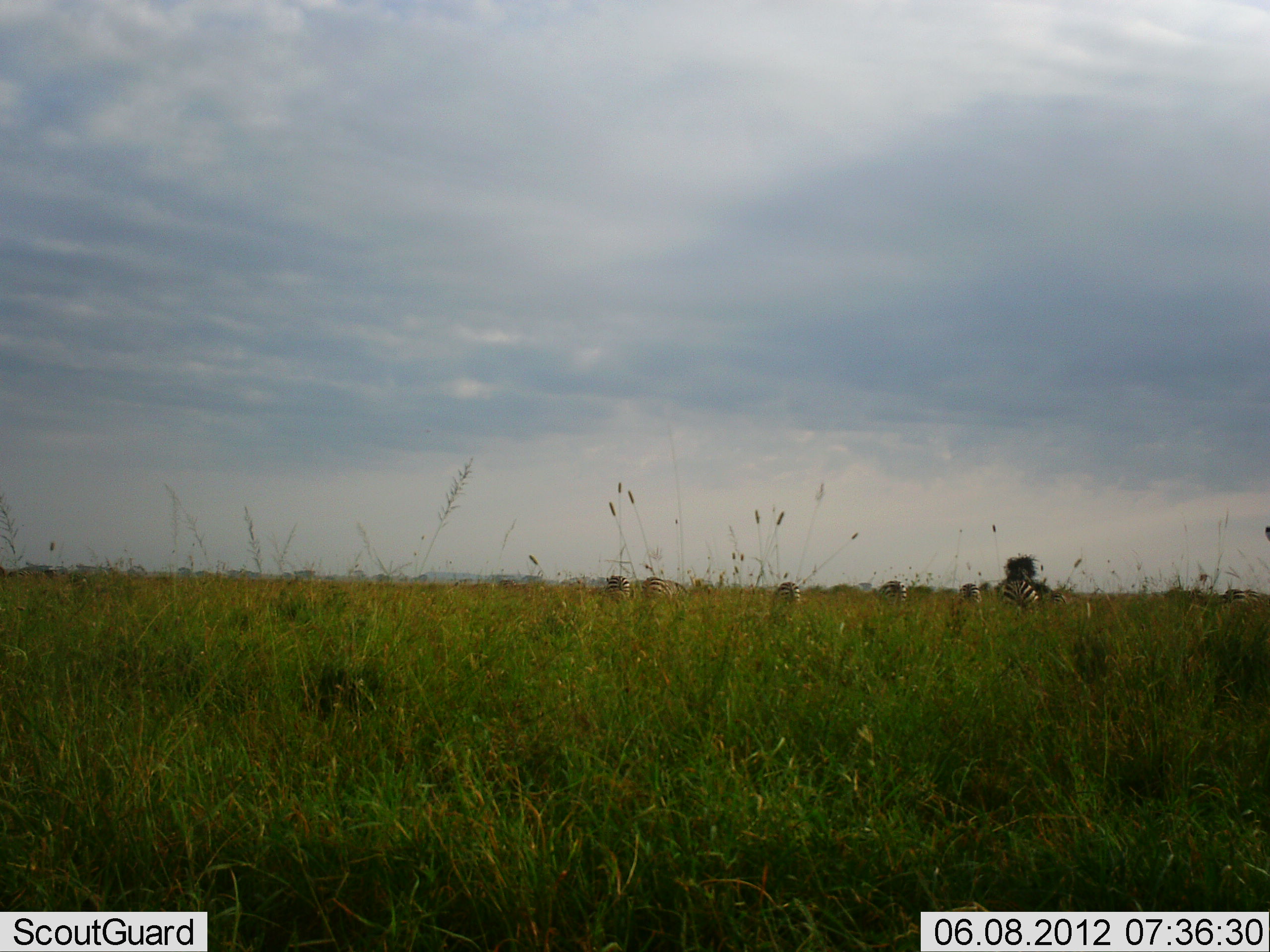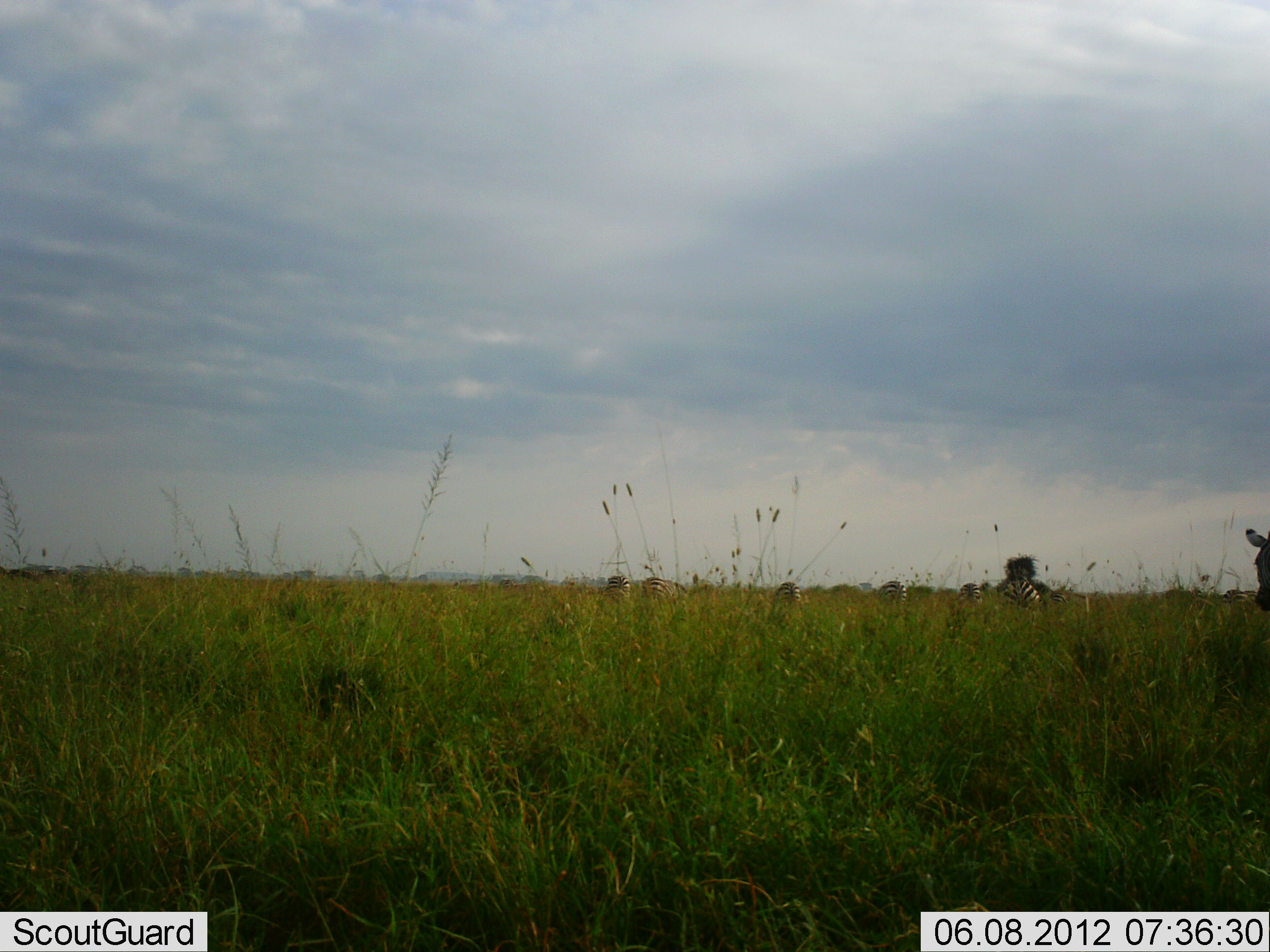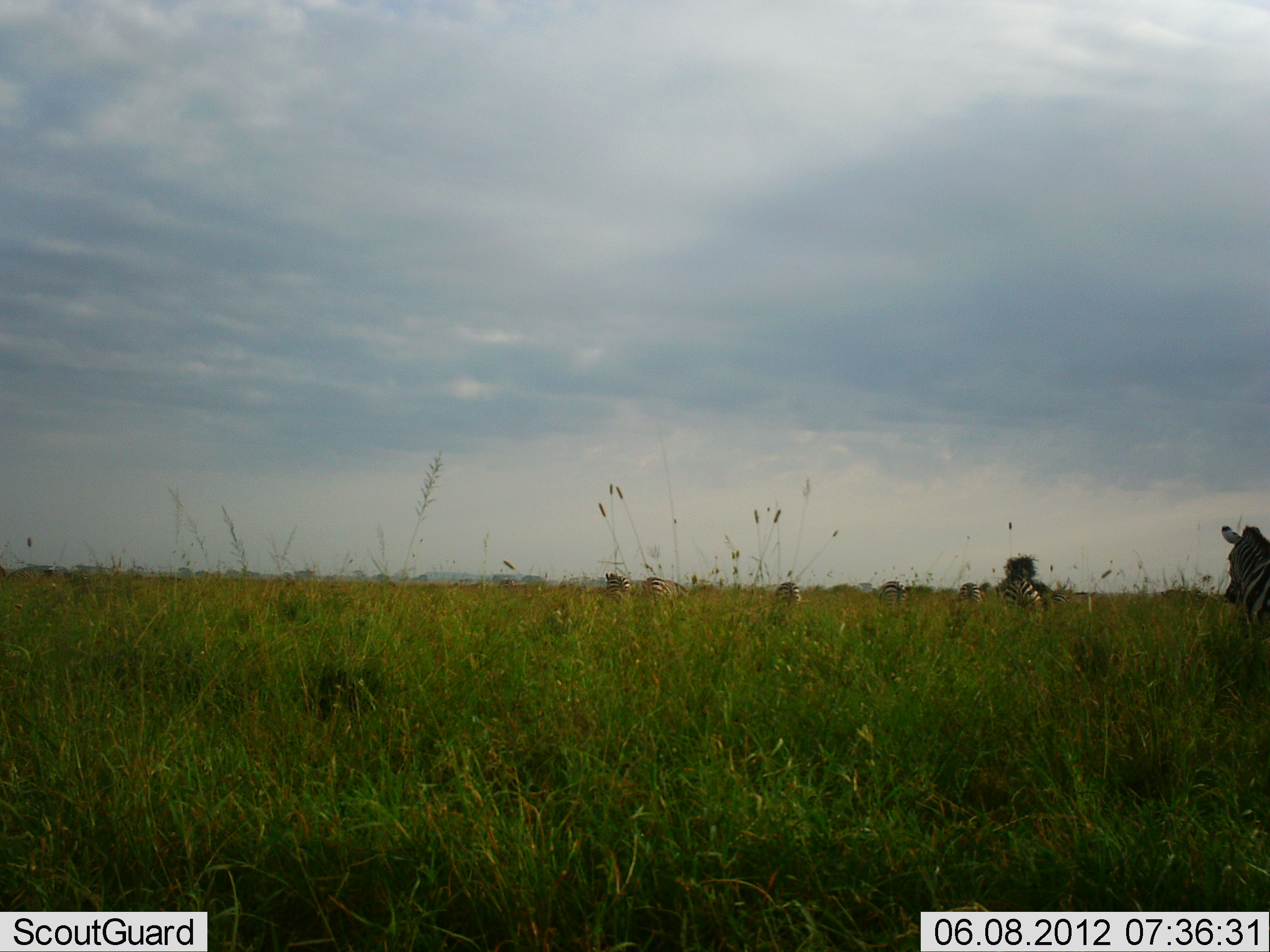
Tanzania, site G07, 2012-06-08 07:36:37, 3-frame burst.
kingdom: Animalia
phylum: Chordata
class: Mammalia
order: Perissodactyla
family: Equidae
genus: Equus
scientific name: Equus quagga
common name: plains zebra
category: zebra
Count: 7.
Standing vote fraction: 45%.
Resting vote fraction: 0%.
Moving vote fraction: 82%.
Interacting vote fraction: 0%.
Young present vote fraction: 0%.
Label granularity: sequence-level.